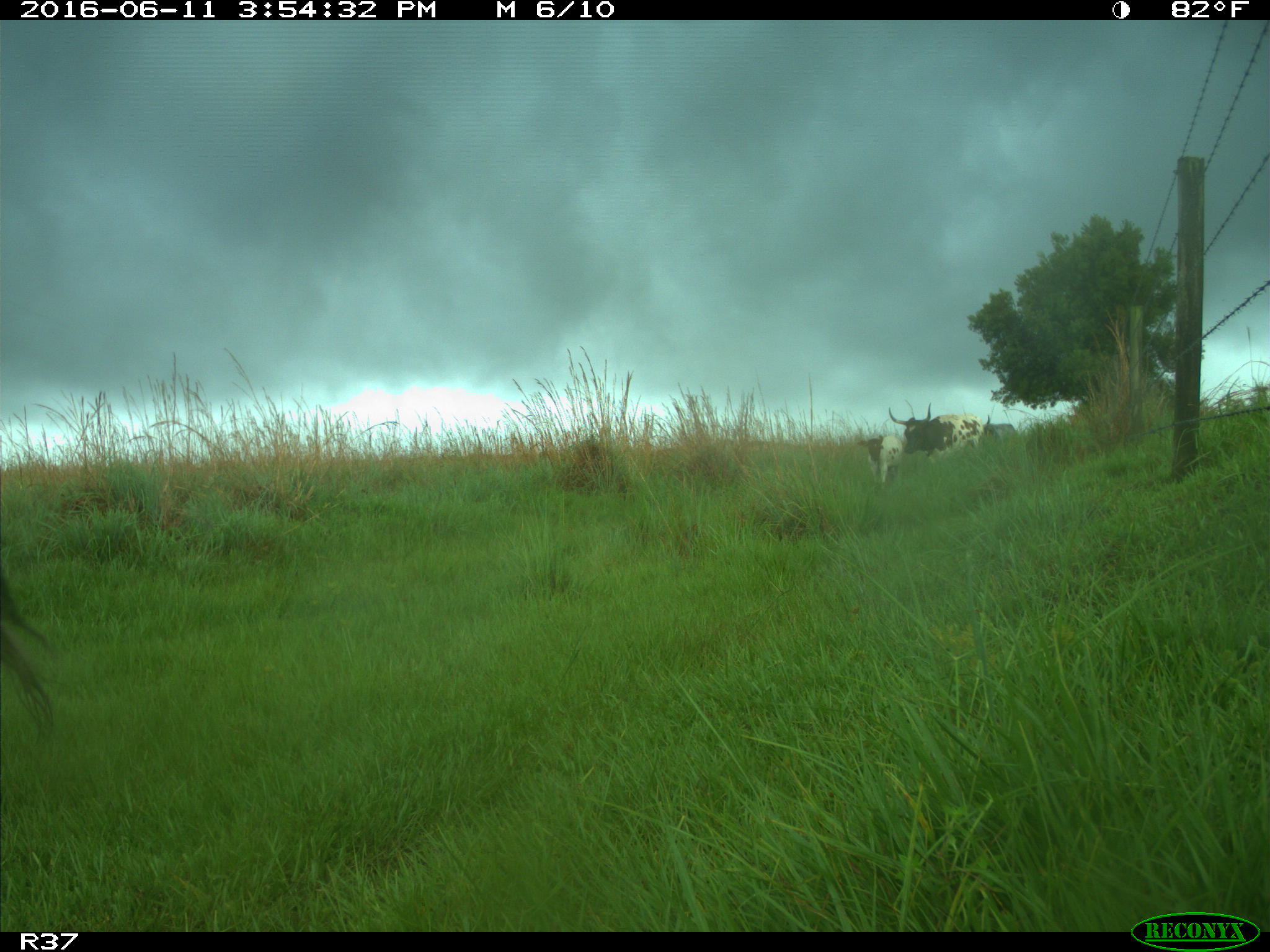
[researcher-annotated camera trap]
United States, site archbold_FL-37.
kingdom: Animalia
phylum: Chordata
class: Mammalia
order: Artiodactyla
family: Bovidae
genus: Bos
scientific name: Bos taurus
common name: domestic cow